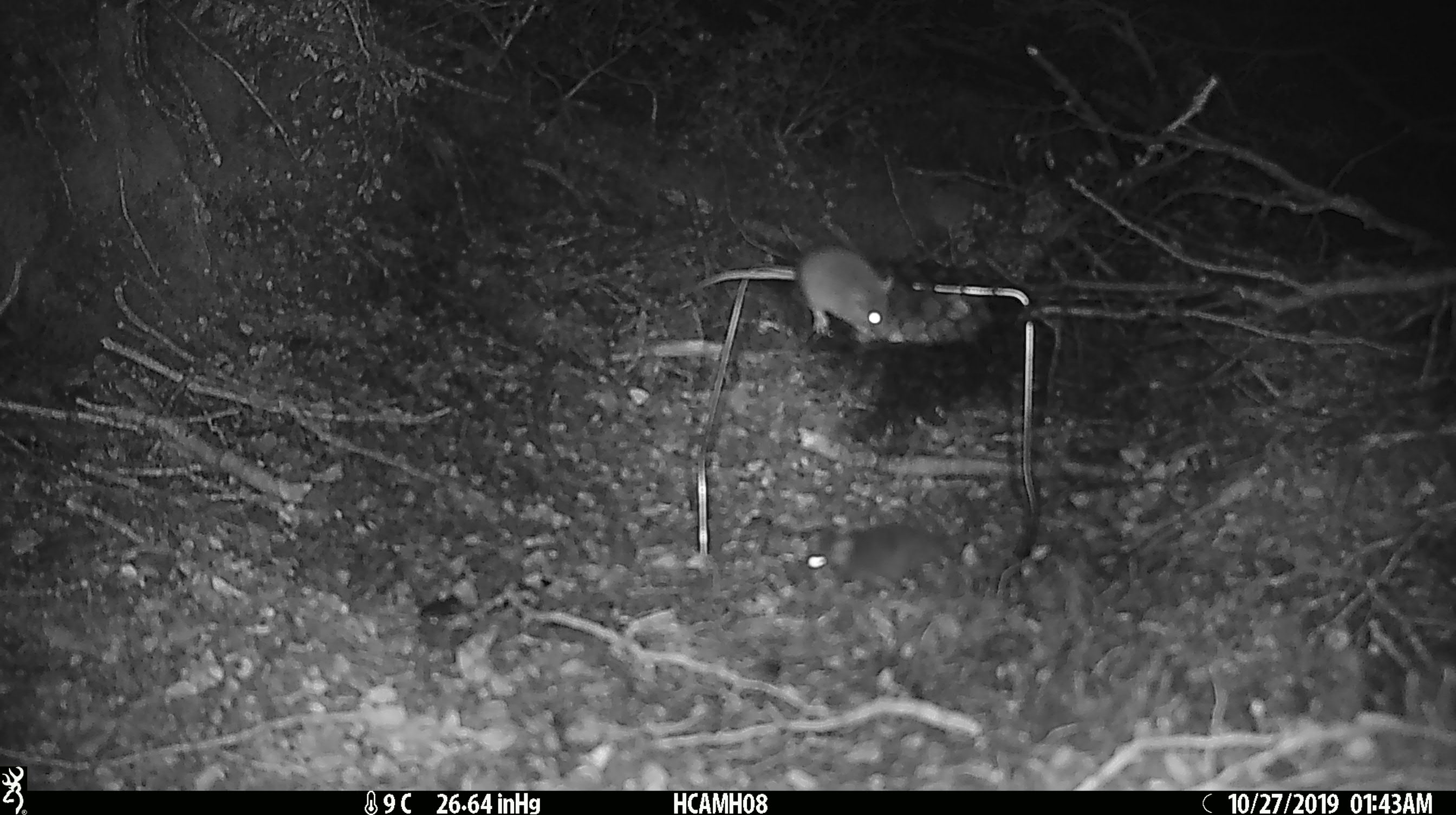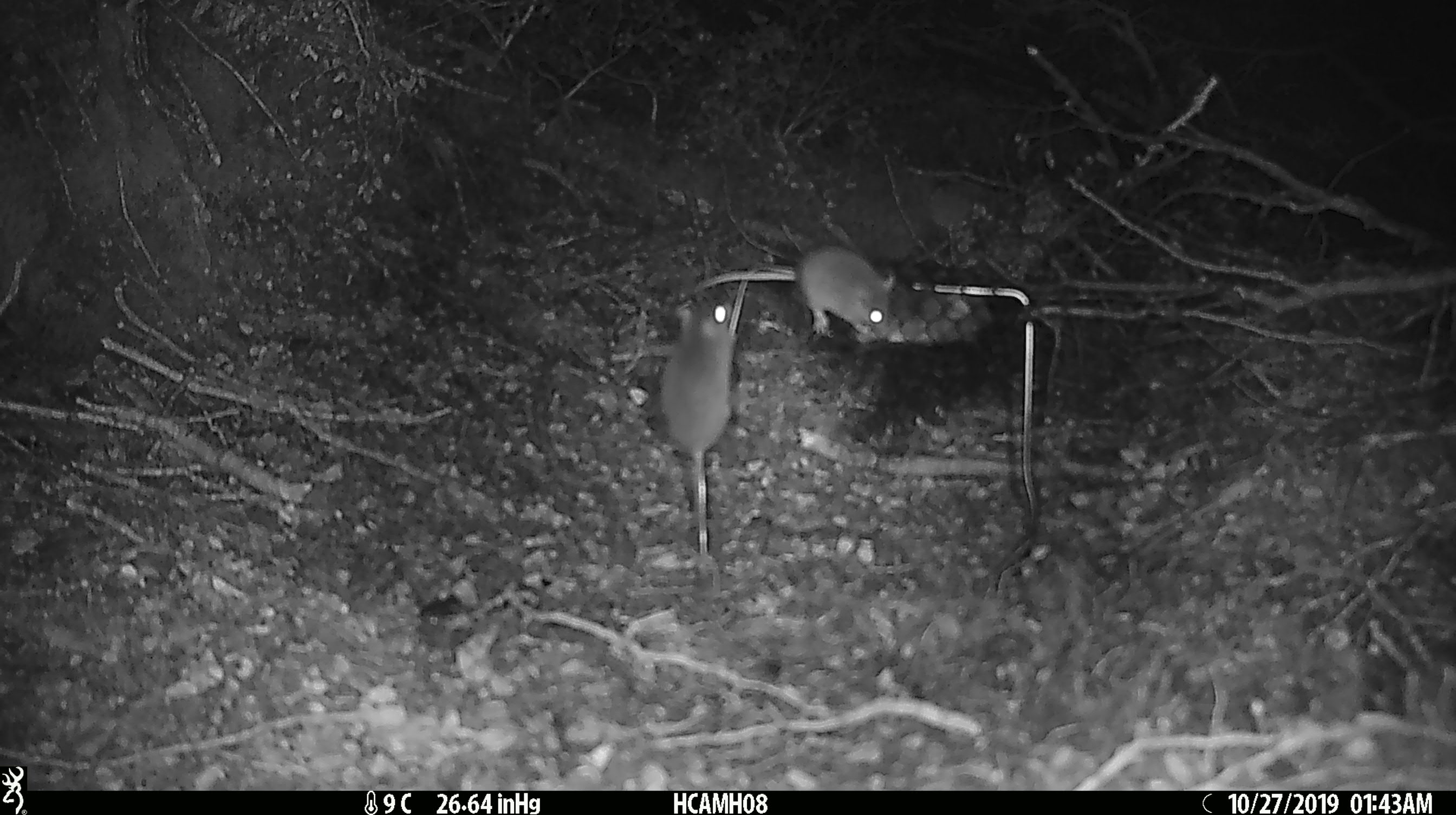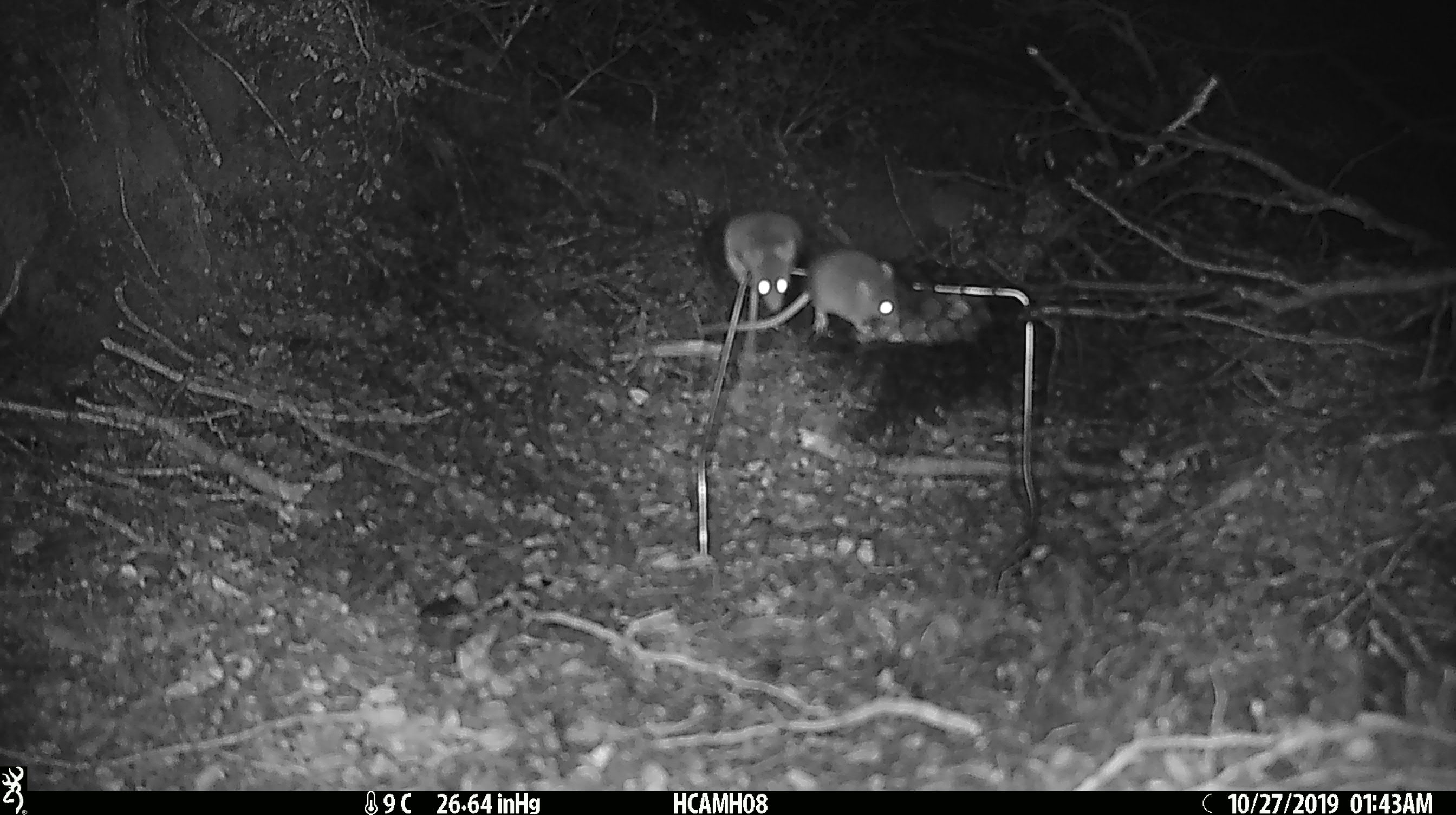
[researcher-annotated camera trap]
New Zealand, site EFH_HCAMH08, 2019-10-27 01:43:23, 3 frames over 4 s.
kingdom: Animalia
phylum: Chordata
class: Mammalia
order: Rodentia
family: Muridae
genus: Mus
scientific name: Mus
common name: mouse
Mouse (Mus).